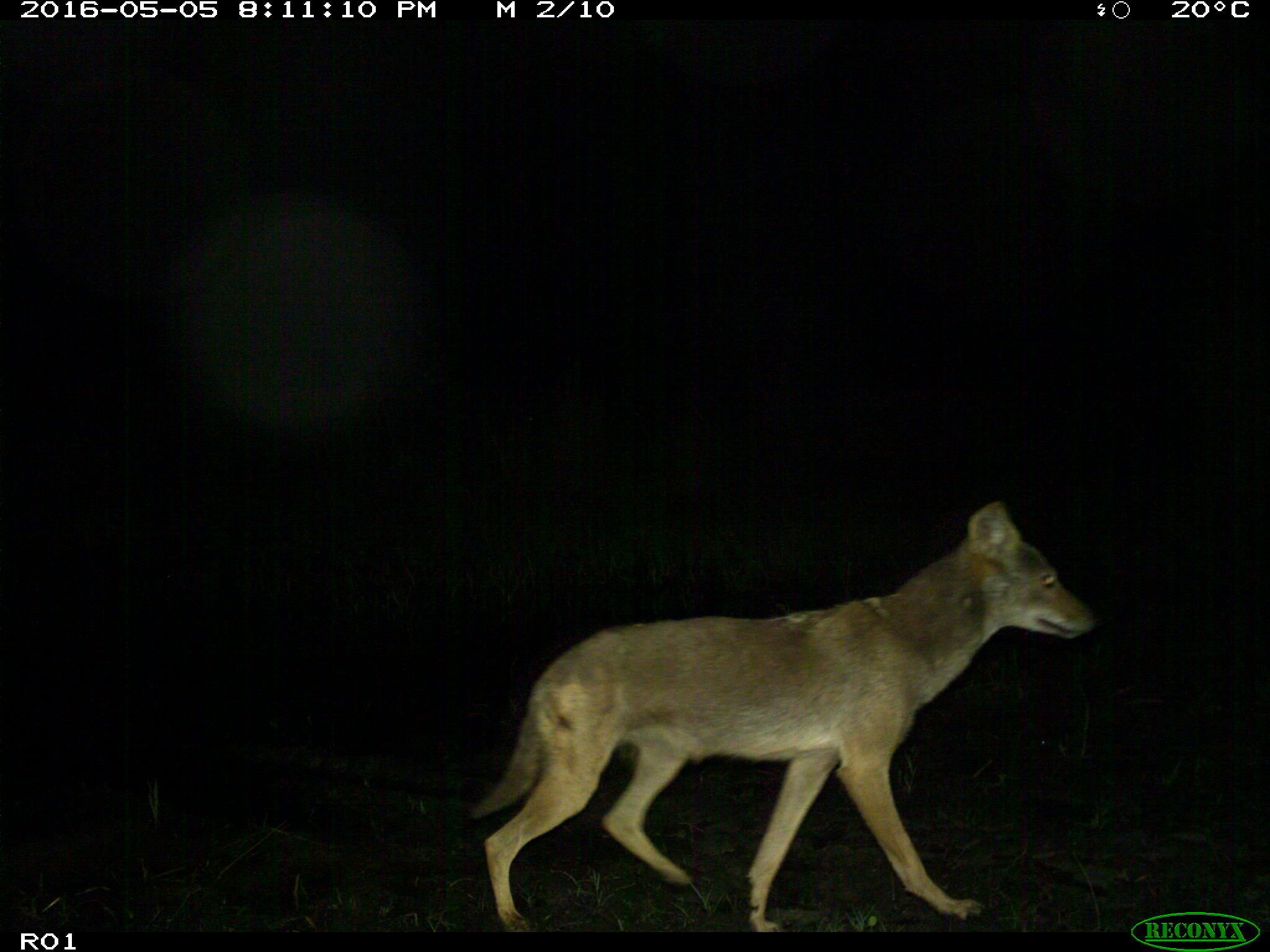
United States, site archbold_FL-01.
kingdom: Animalia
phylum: Chordata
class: Mammalia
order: Carnivora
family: Canidae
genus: Canis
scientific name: Canis latrans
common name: coyote